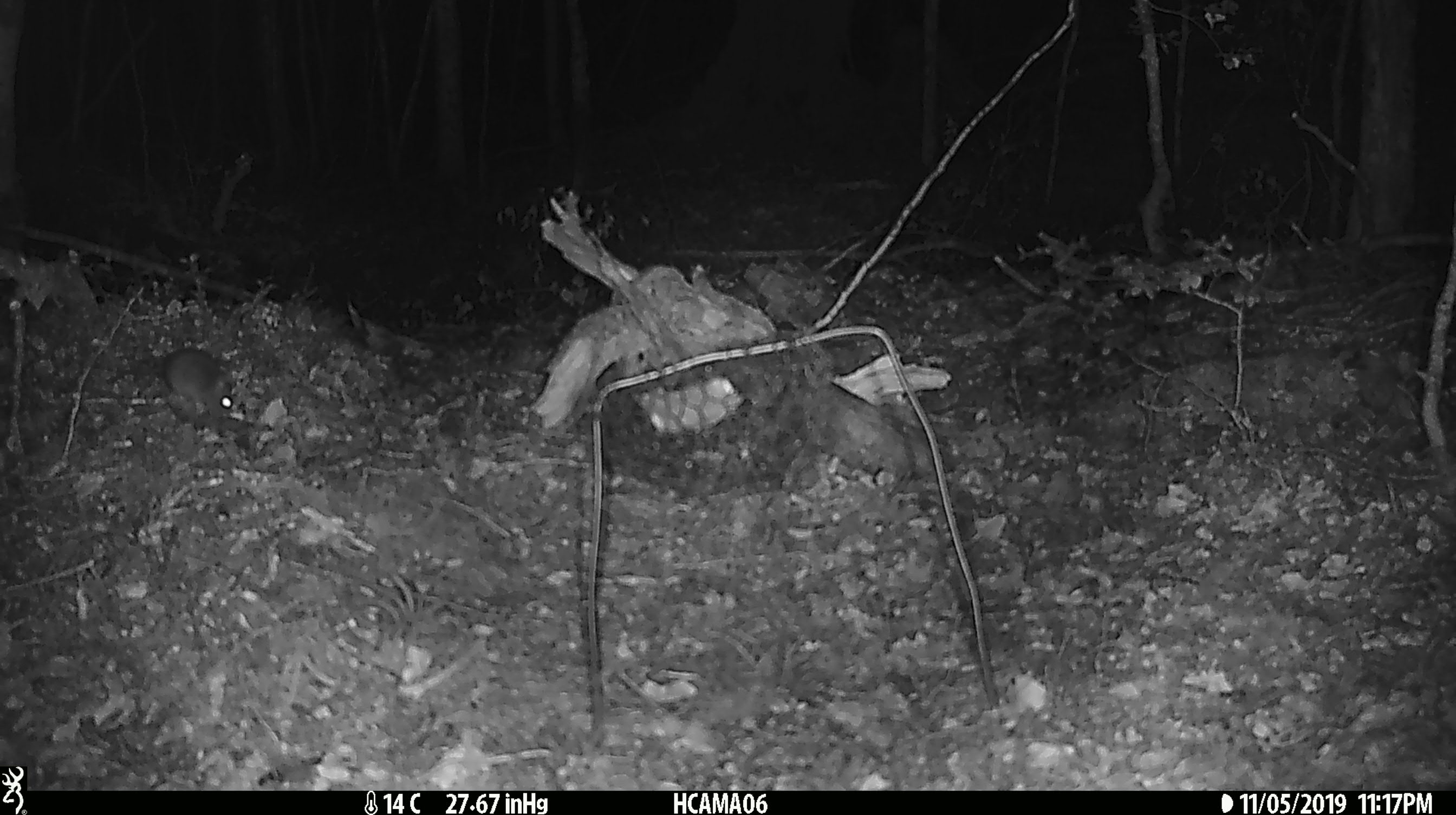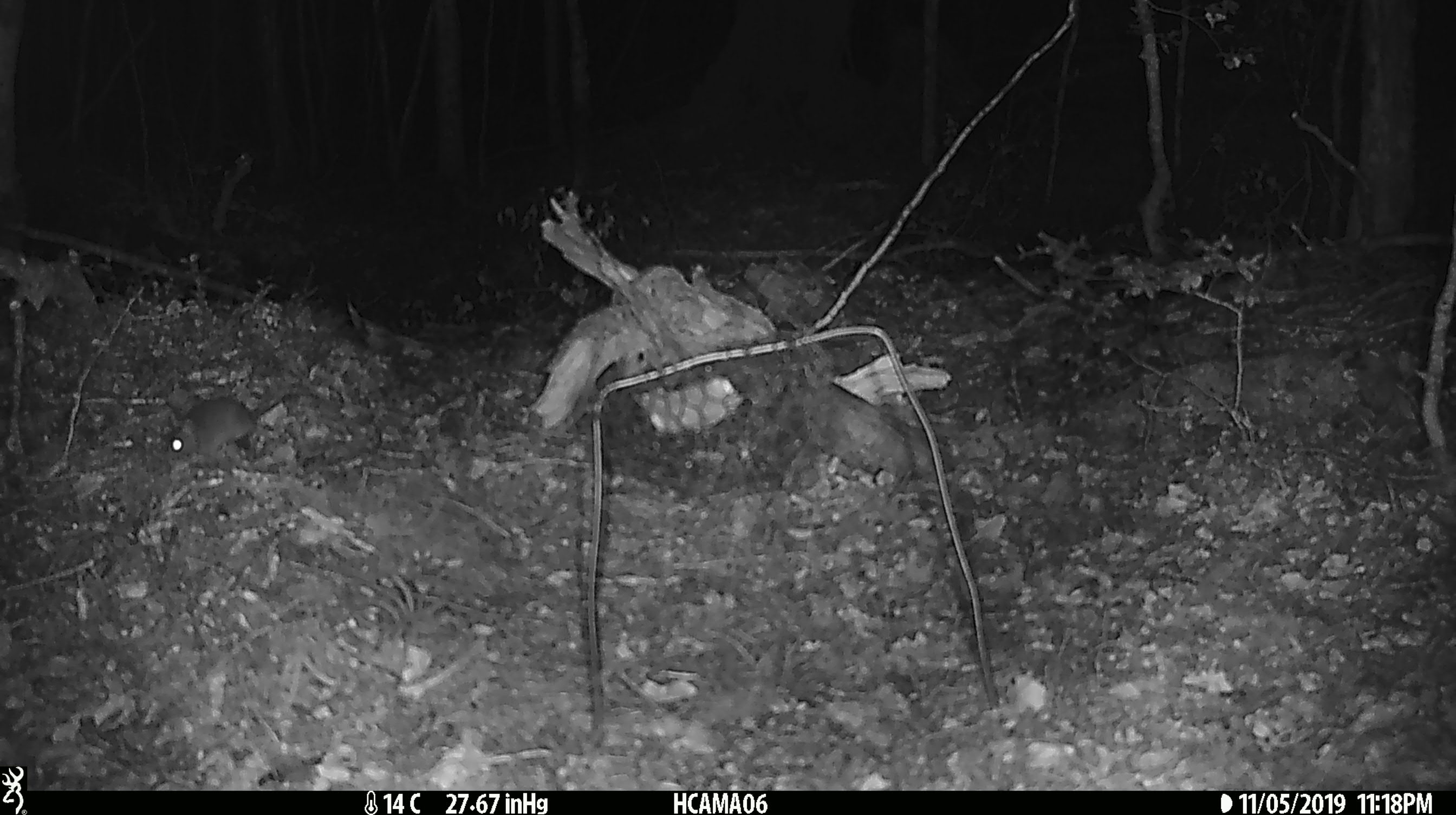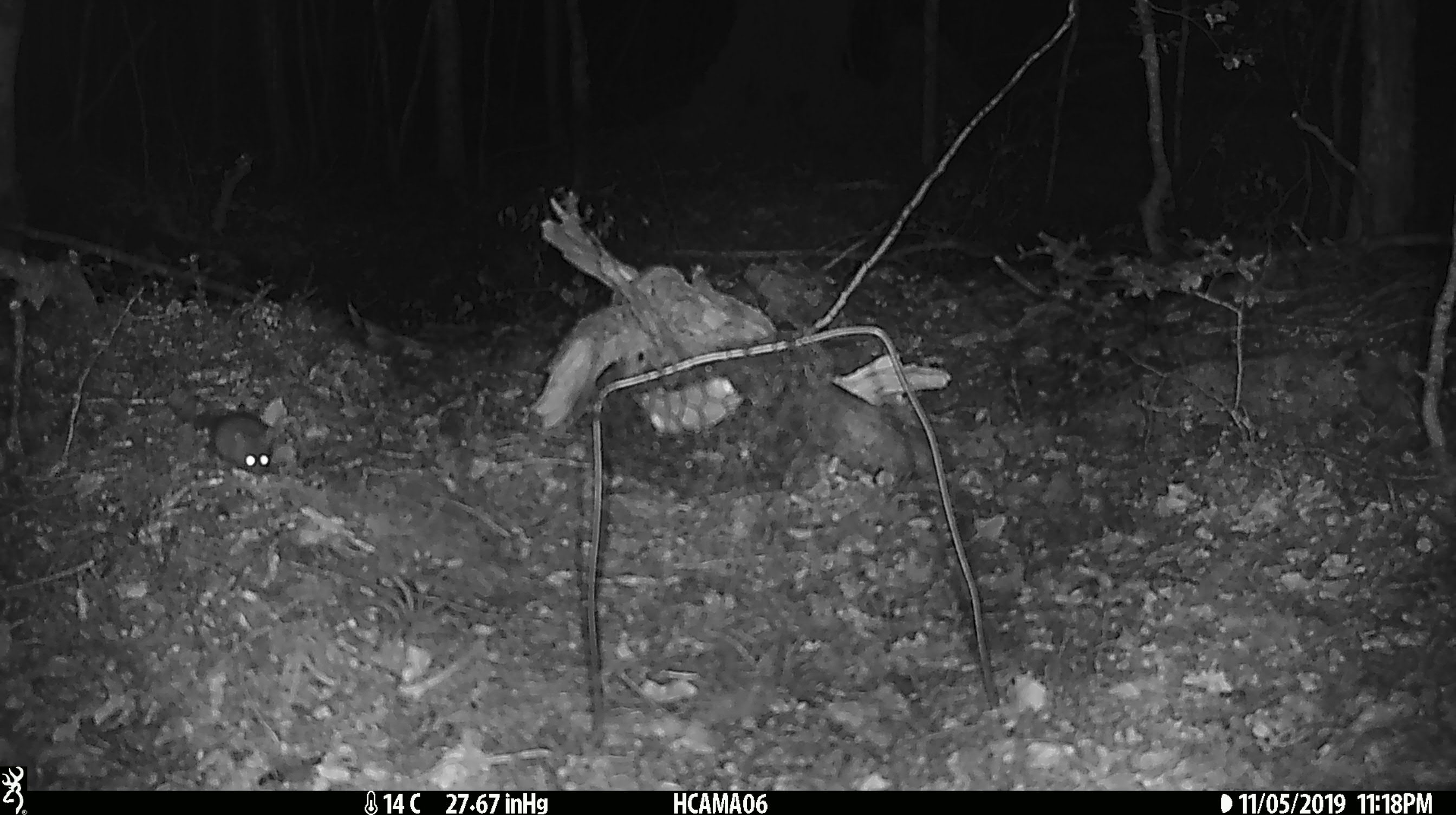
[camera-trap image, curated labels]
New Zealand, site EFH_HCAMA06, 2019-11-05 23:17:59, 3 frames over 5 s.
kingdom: Animalia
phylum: Chordata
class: Mammalia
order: Rodentia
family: Muridae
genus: Mus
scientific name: Mus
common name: mouse